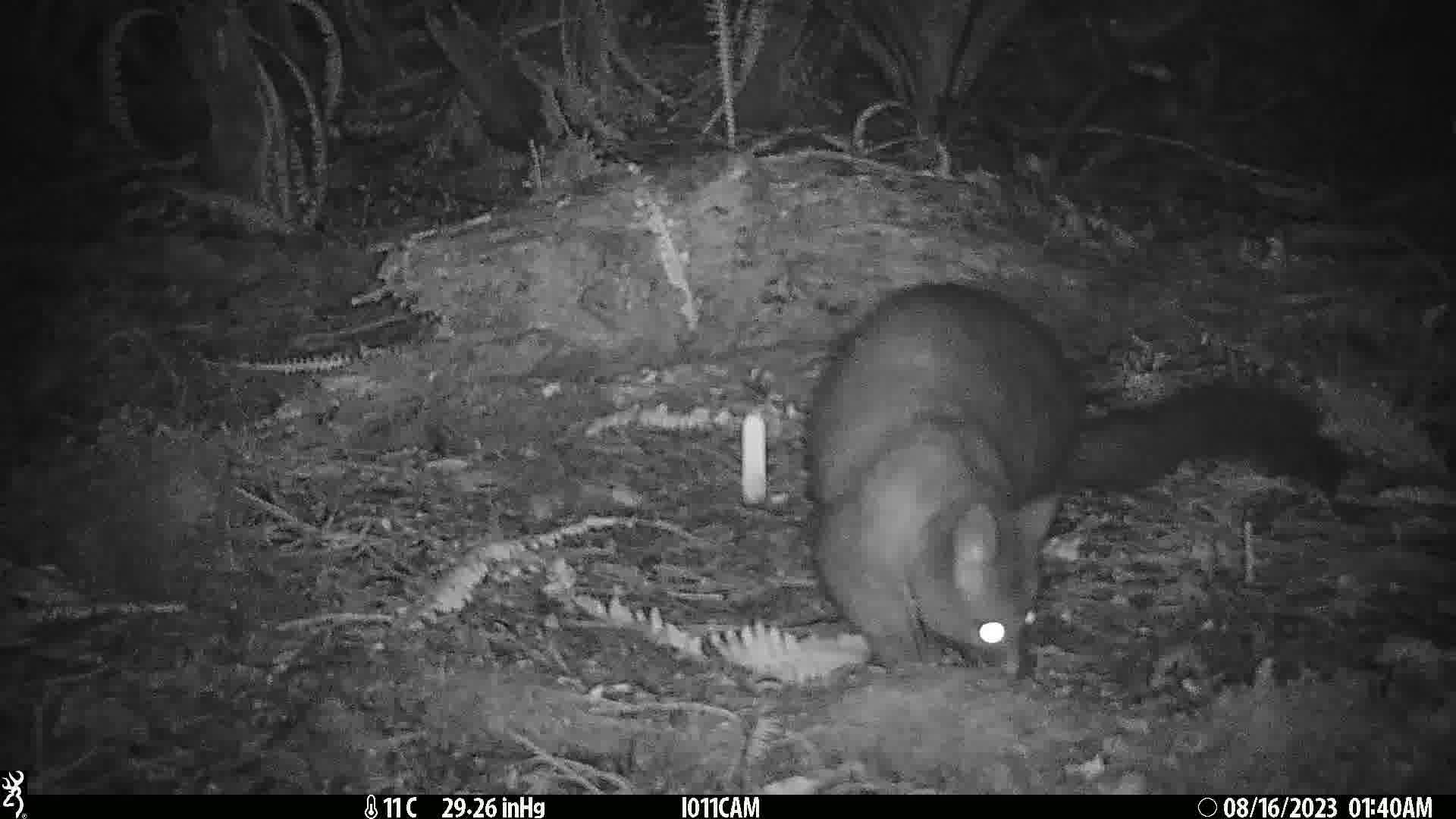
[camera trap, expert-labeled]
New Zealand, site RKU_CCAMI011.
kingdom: Animalia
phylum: Chordata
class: Mammalia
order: Diprotodontia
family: Phalangeridae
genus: Trichosurus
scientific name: Trichosurus vulpecula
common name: common brushtail possum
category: possum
Possum (common brushtail possum) (Trichosurus vulpecula).